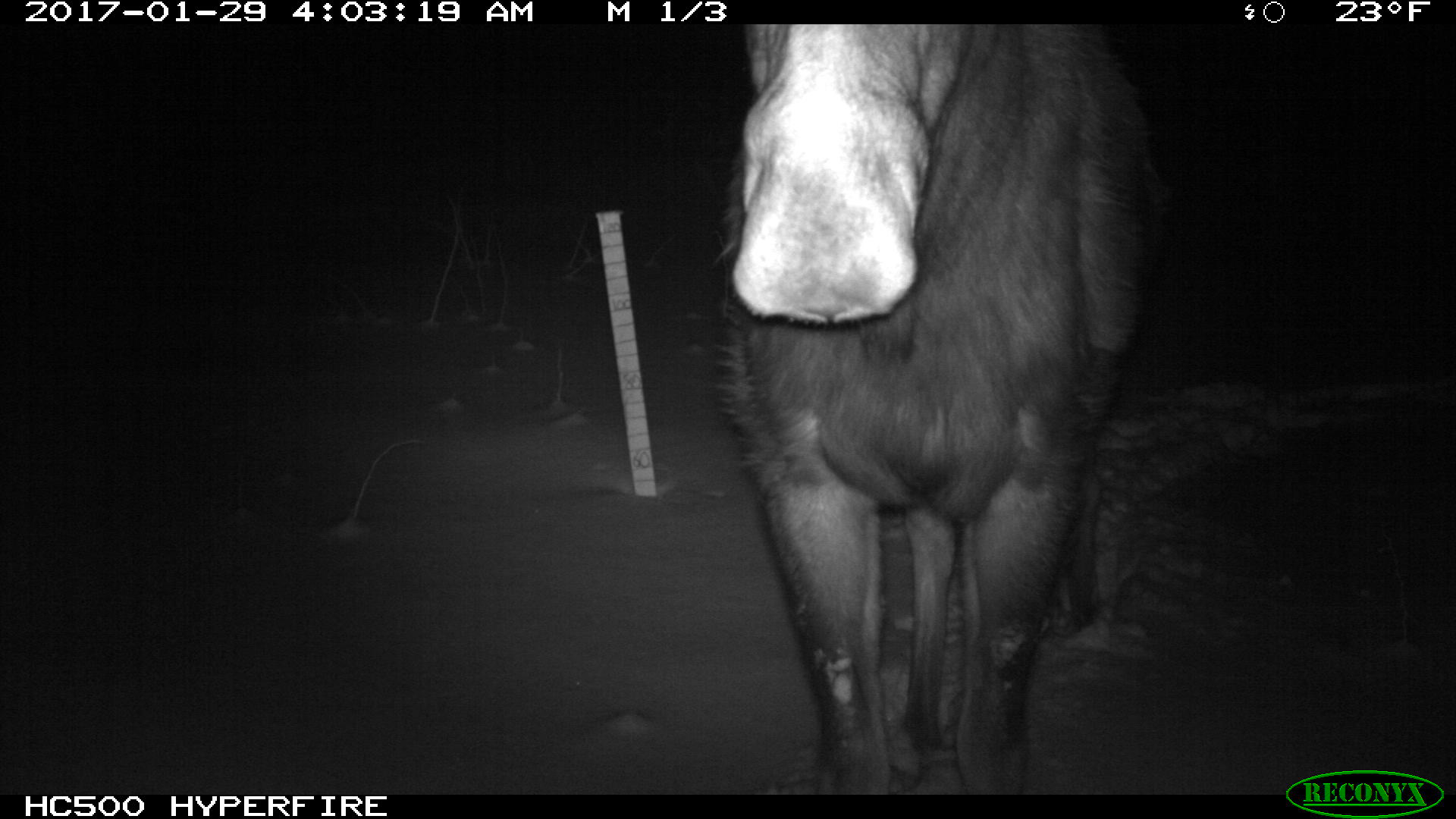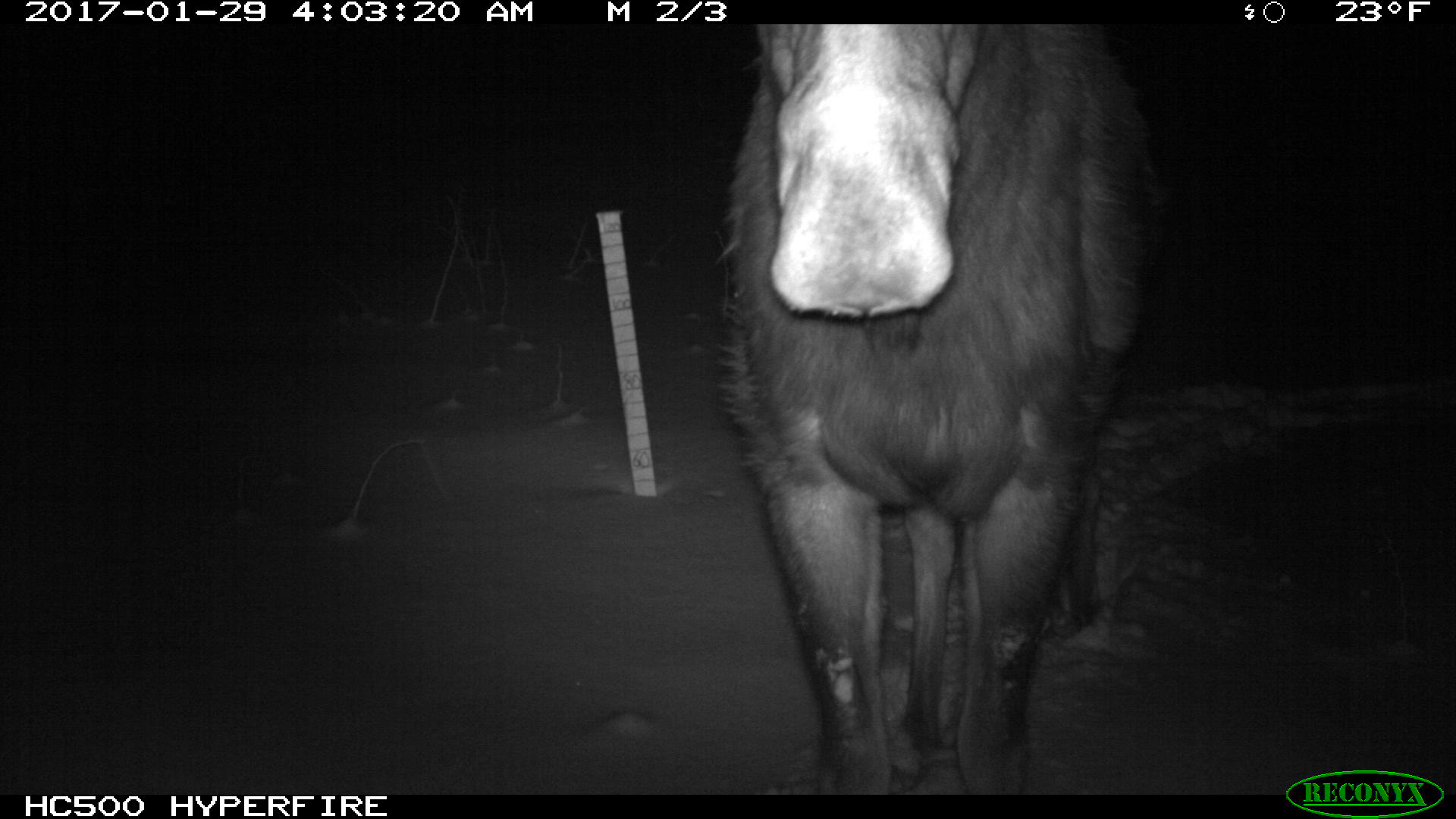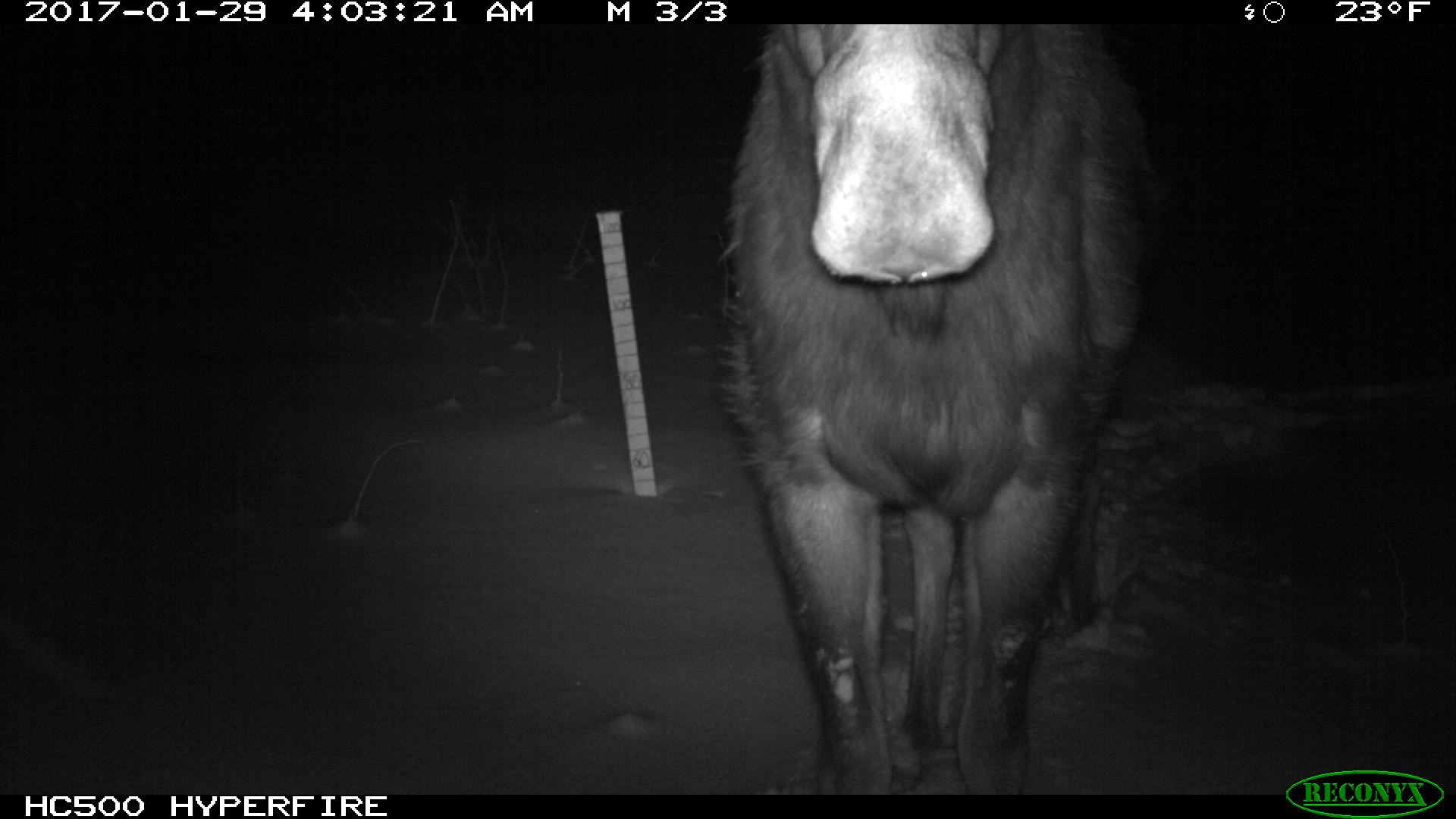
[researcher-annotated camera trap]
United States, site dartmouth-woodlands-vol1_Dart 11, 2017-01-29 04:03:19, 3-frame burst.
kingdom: Animalia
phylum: Chordata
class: Mammalia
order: Artiodactyla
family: Cervidae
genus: Alces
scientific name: Alces alces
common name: moose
Moose (Alces alces).